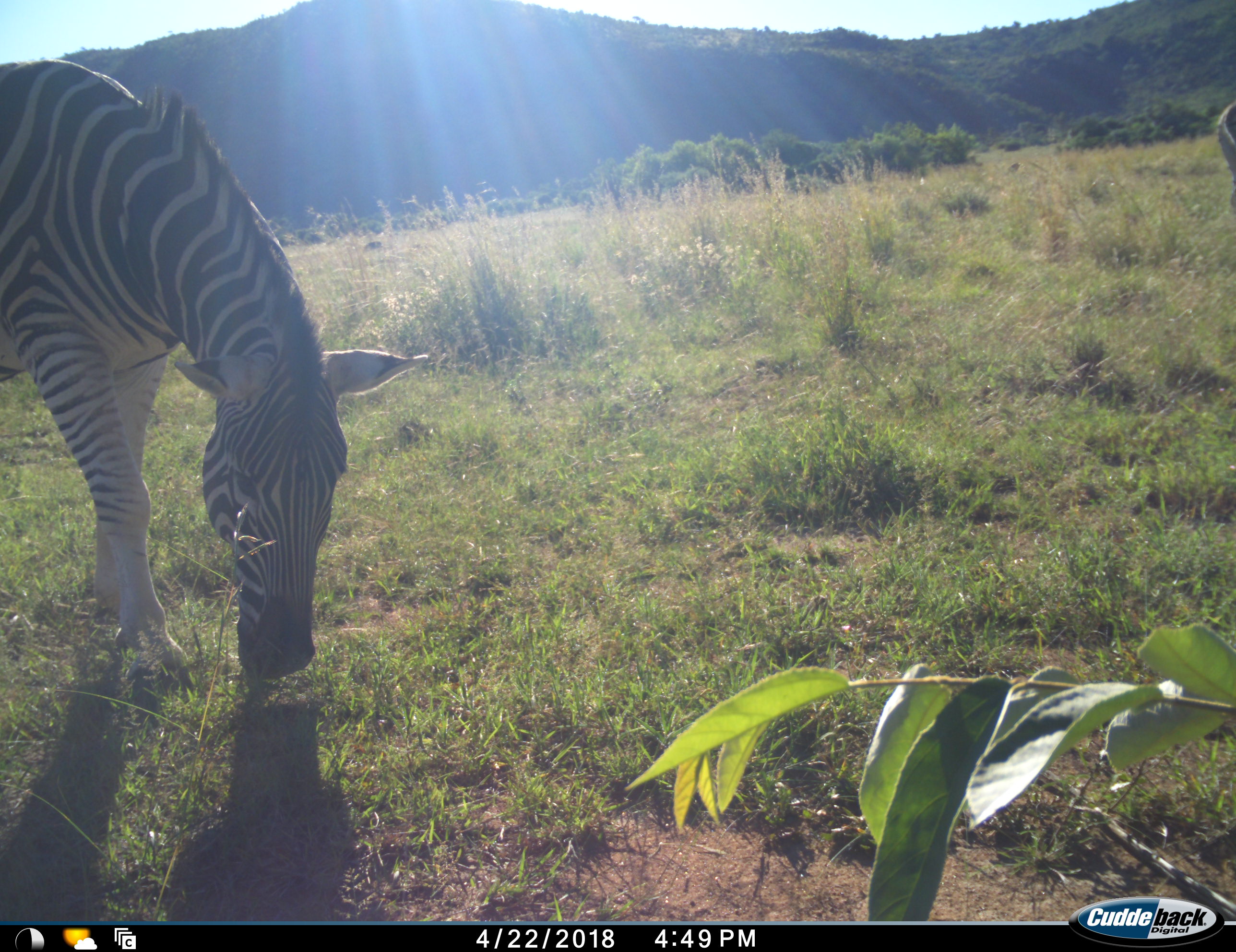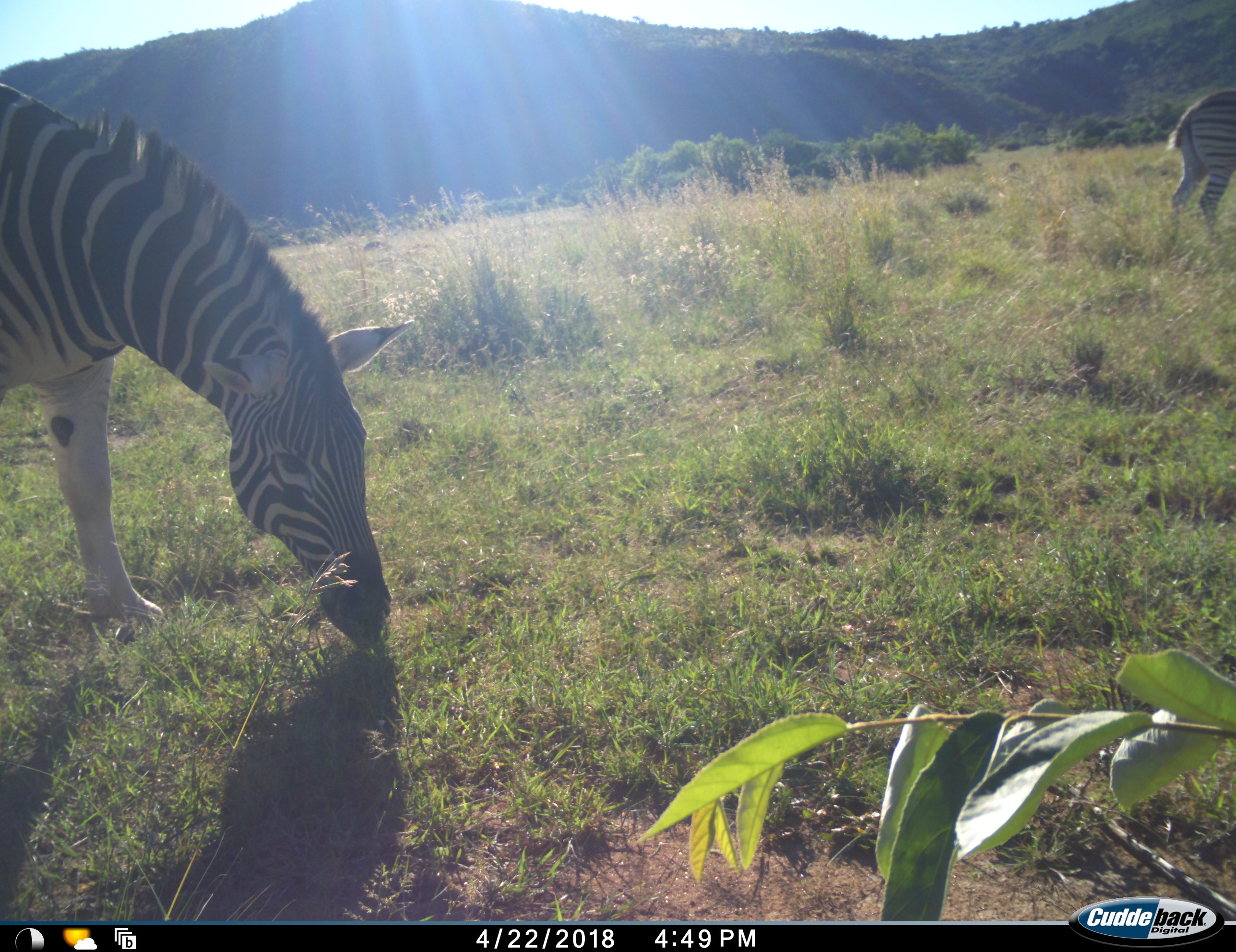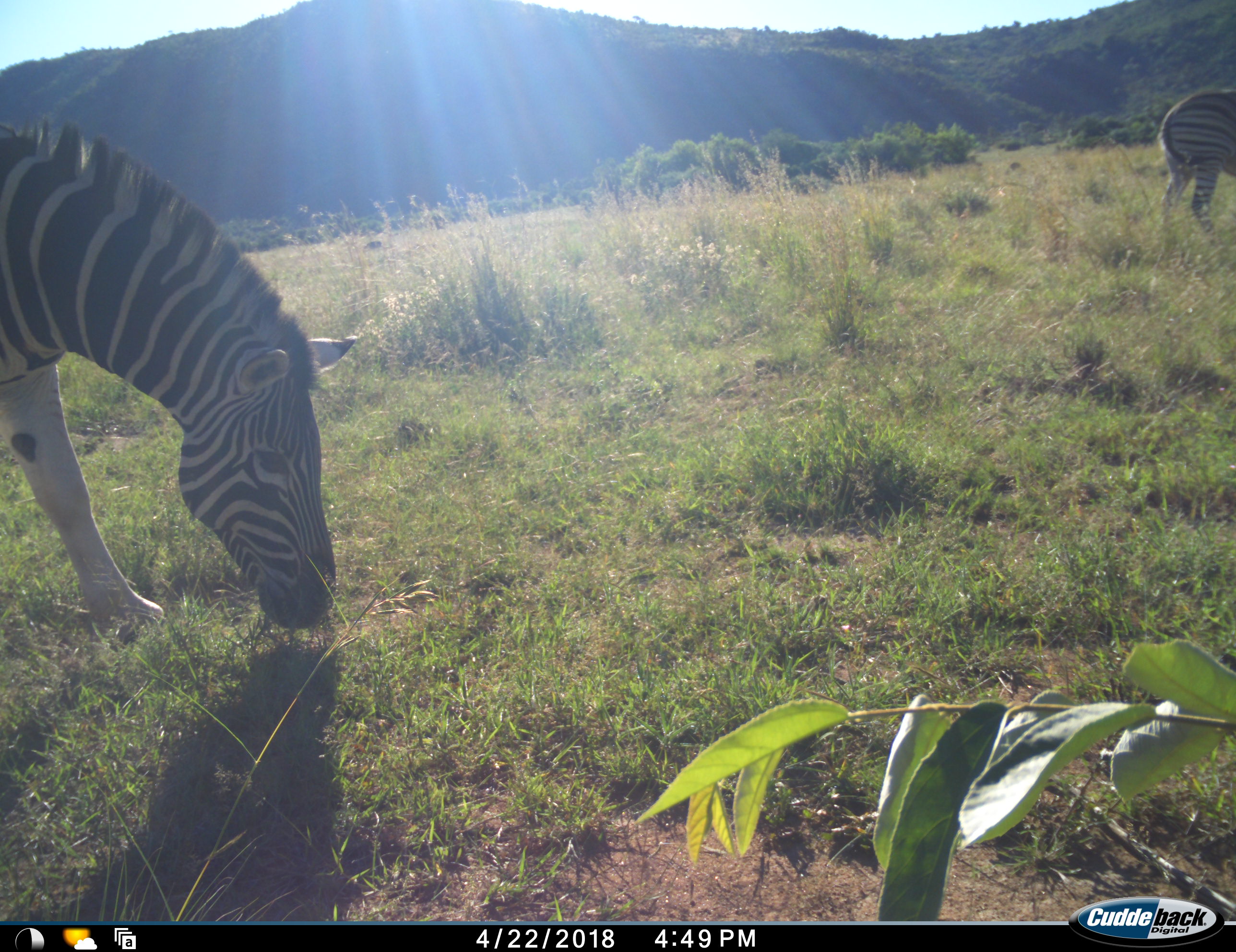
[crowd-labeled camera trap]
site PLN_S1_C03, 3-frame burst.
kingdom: Animalia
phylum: Chordata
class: Mammalia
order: Perissodactyla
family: Equidae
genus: Equus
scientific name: Equus quagga burchellii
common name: burchell's zebra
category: zebraburchells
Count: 2.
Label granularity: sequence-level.